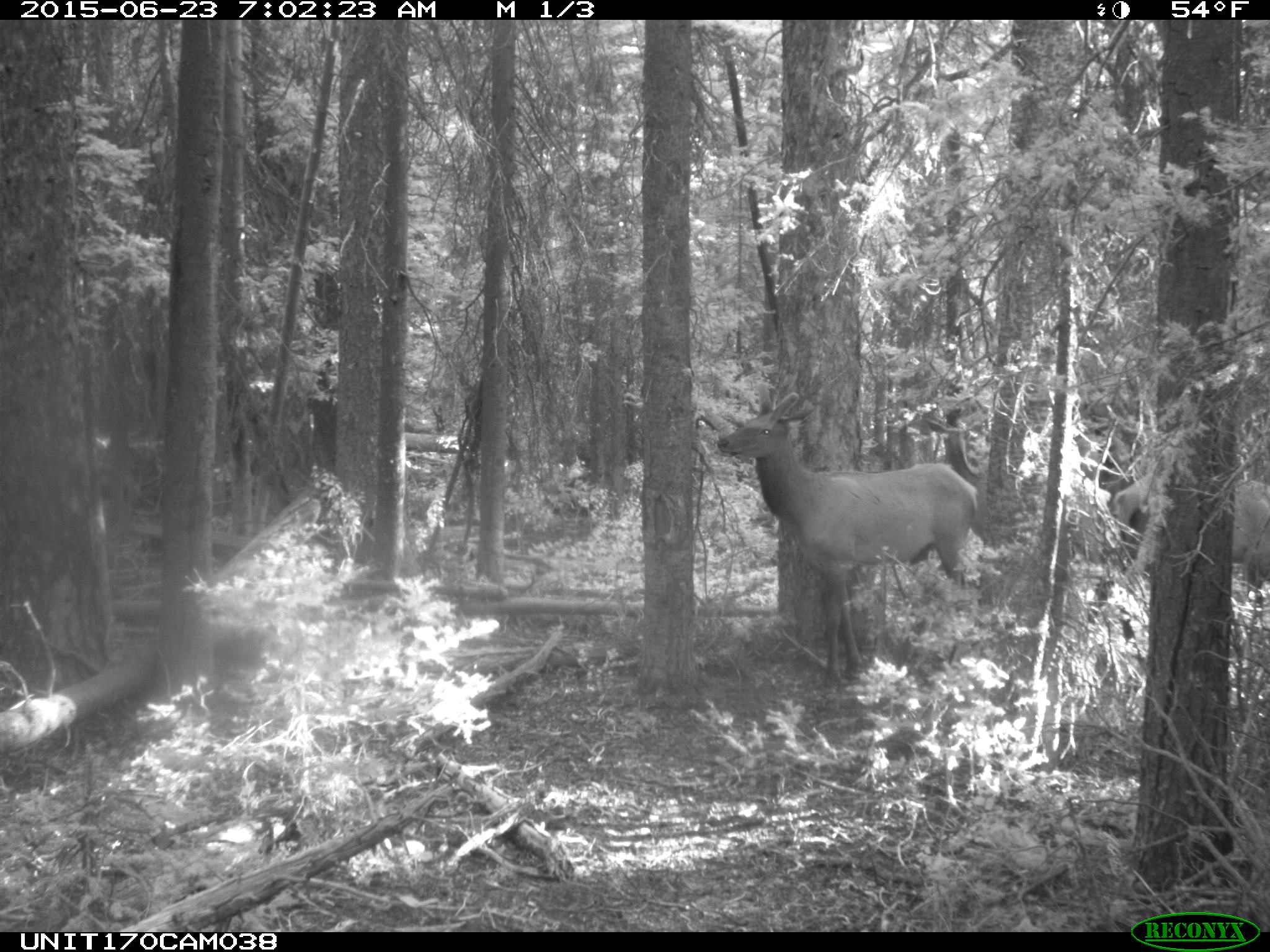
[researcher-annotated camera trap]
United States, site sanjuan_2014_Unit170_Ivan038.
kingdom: Animalia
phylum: Chordata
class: Mammalia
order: Artiodactyla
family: Cervidae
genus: Cervus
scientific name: Cervus elaphus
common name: red deer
Cervus elaphus (red deer).